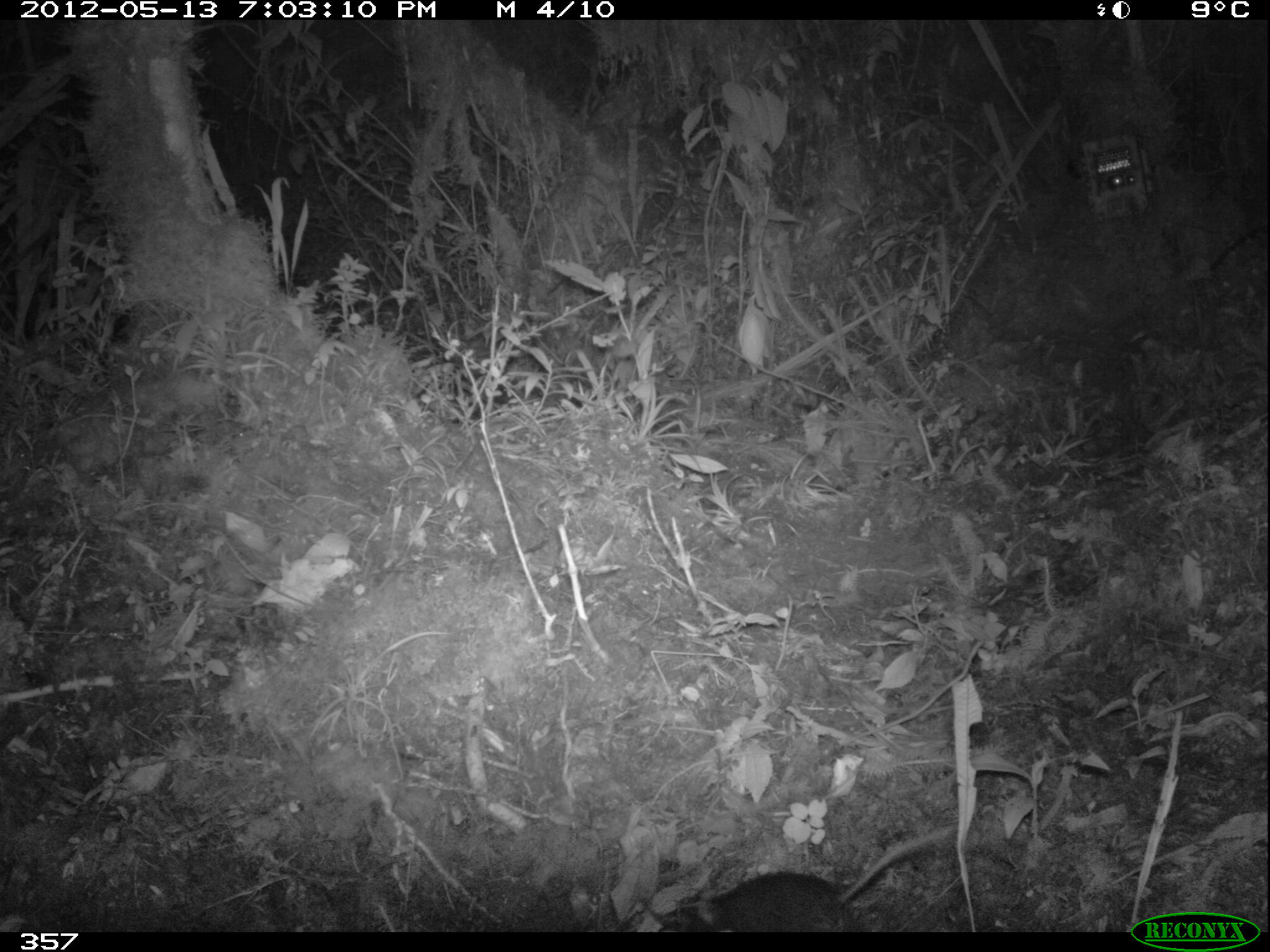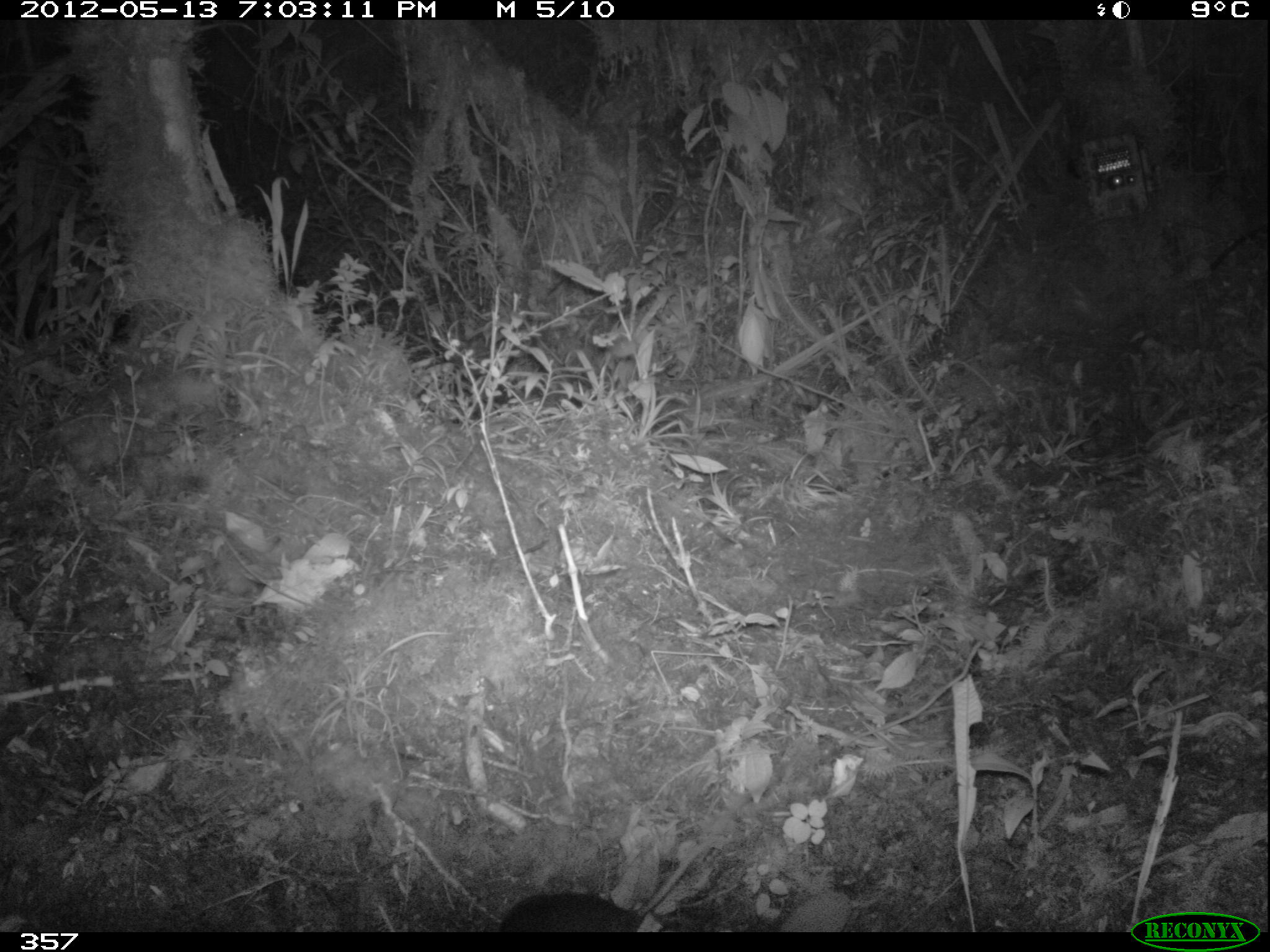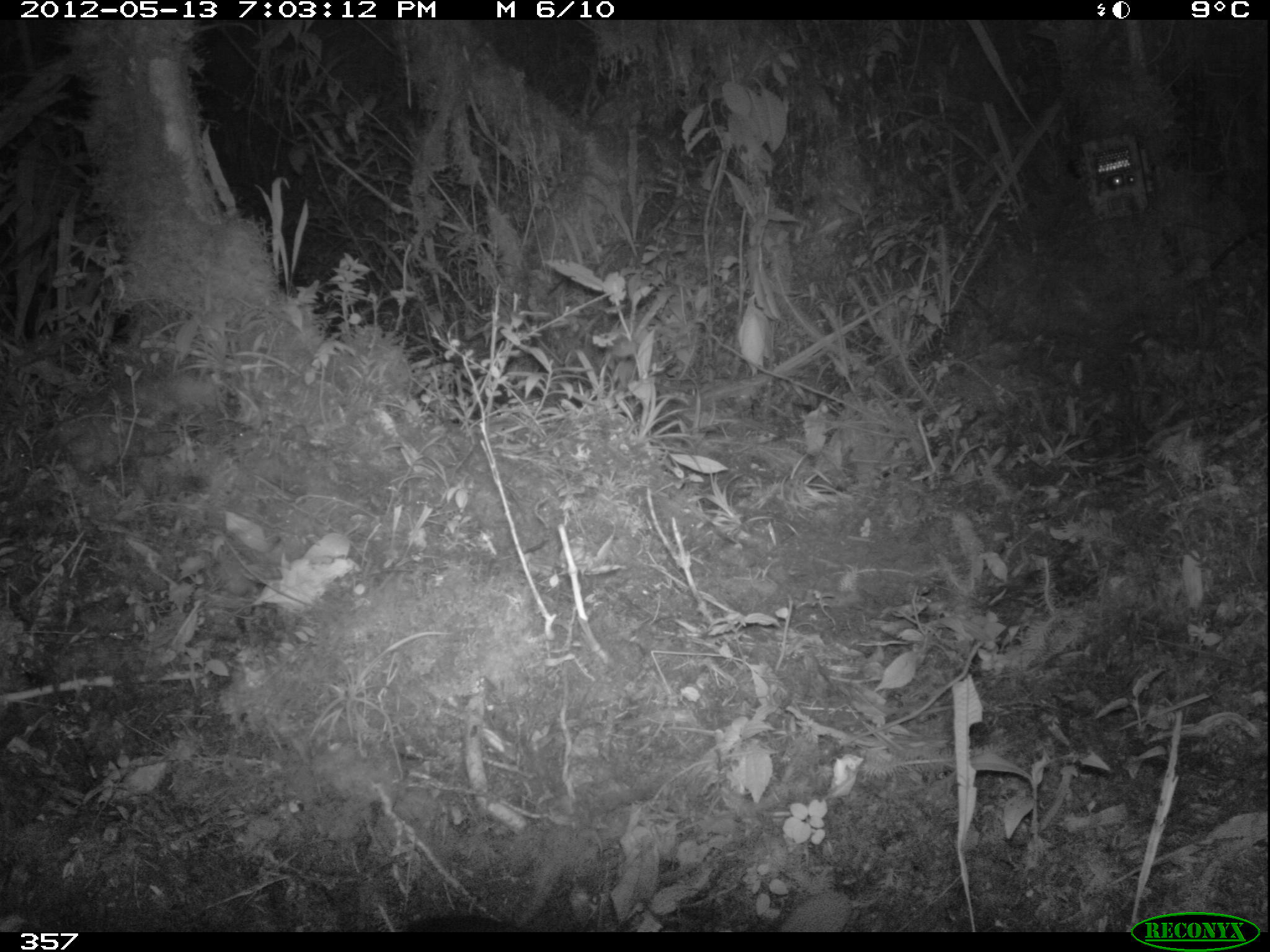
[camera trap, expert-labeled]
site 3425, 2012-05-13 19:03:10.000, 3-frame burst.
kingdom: Animalia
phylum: Chordata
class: Mammalia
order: Rodentia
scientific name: Rodentia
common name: rodents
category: unknown rodent